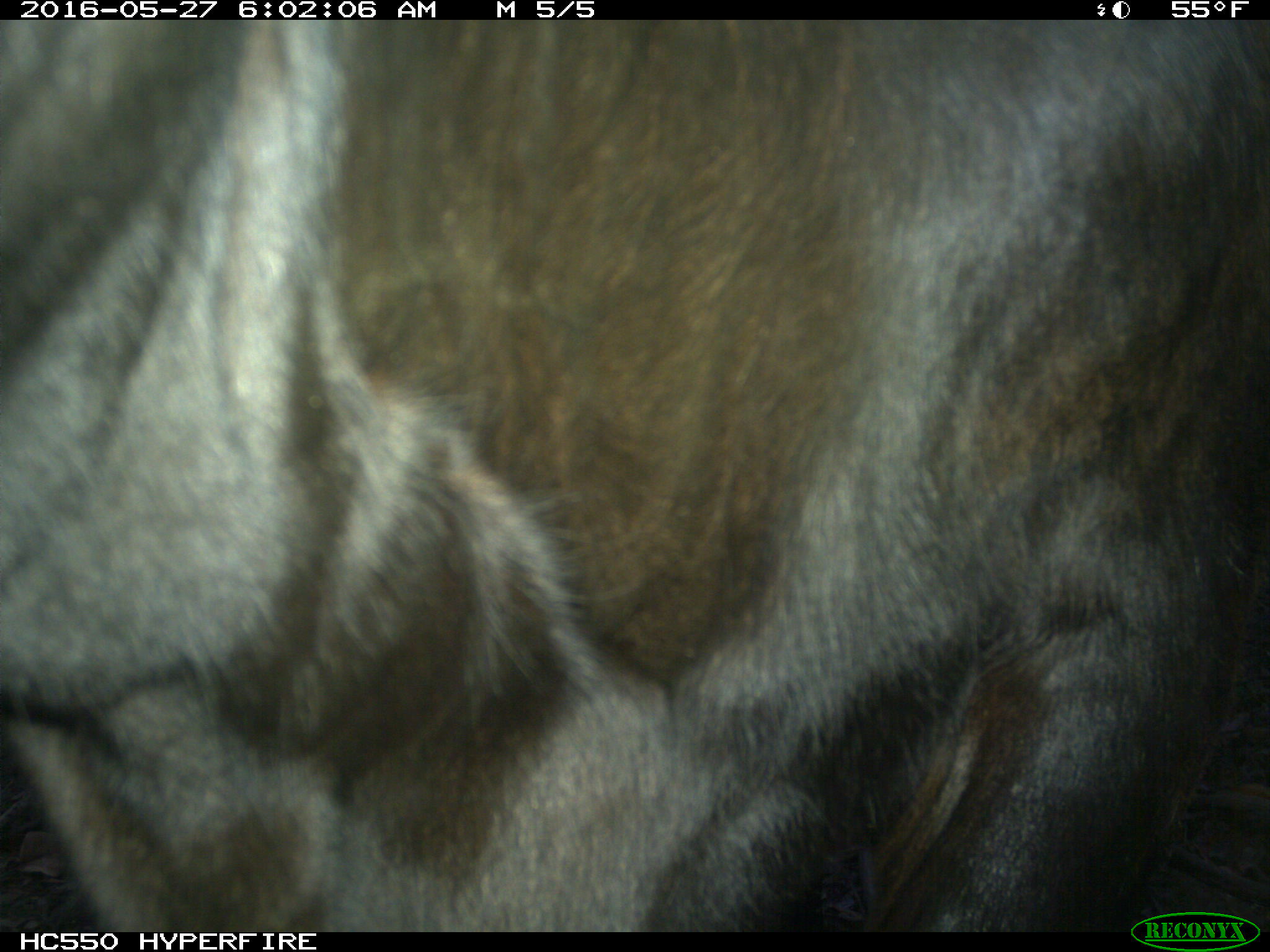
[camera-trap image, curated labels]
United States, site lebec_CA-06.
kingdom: Animalia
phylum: Chordata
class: Mammalia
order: Artiodactyla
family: Bovidae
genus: Bos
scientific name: Bos taurus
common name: domestic cow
Bos taurus (domestic cow).